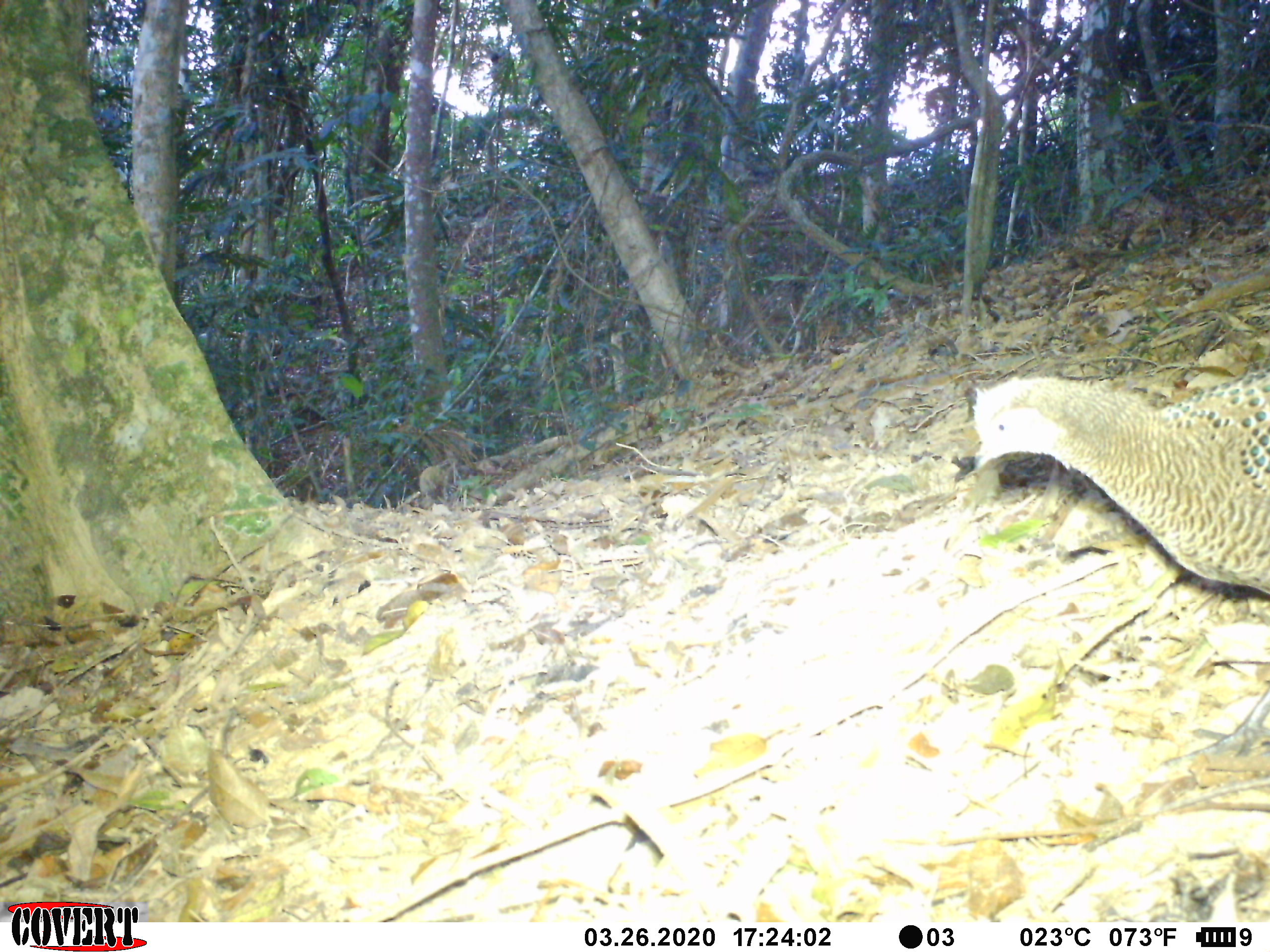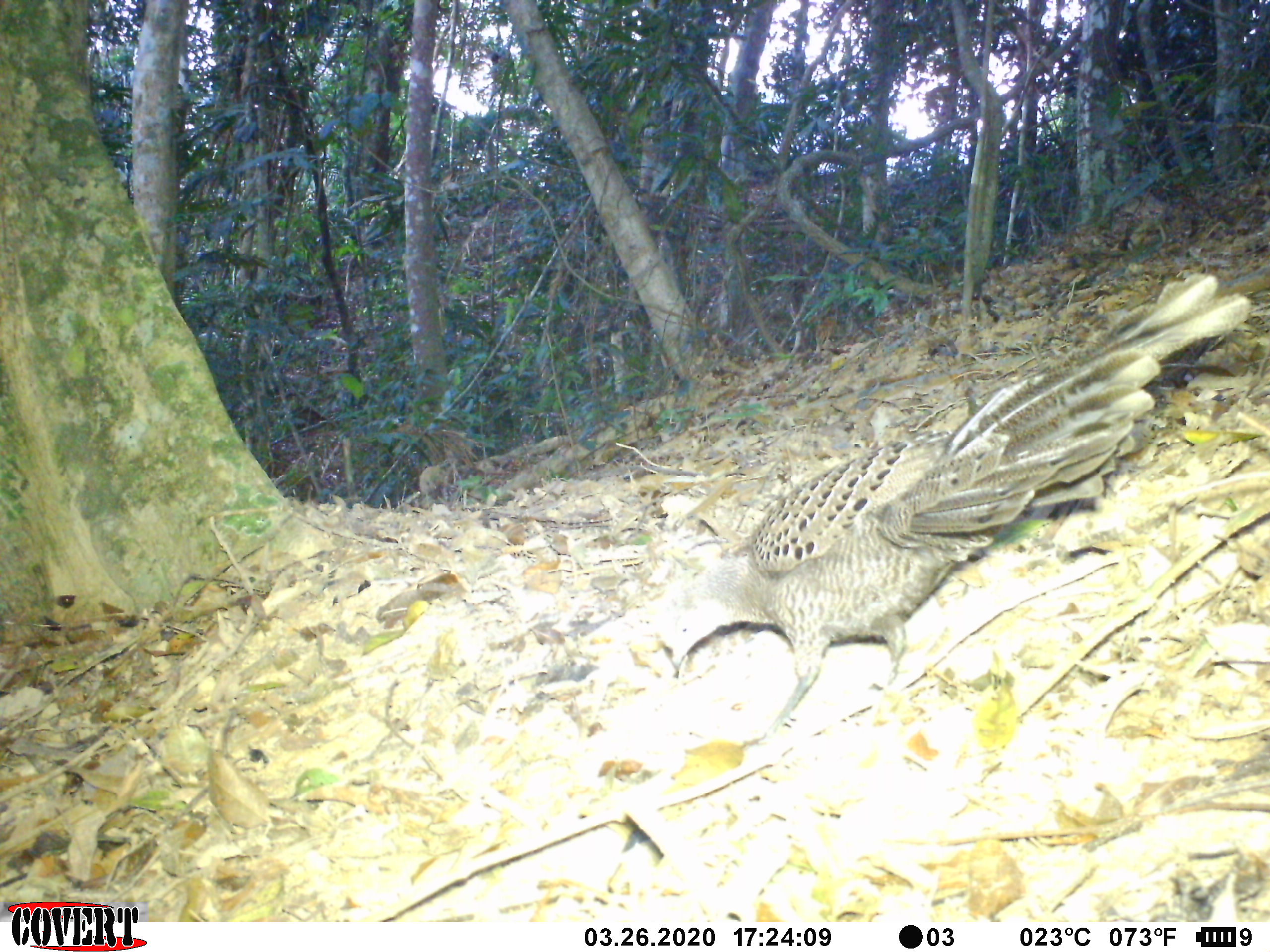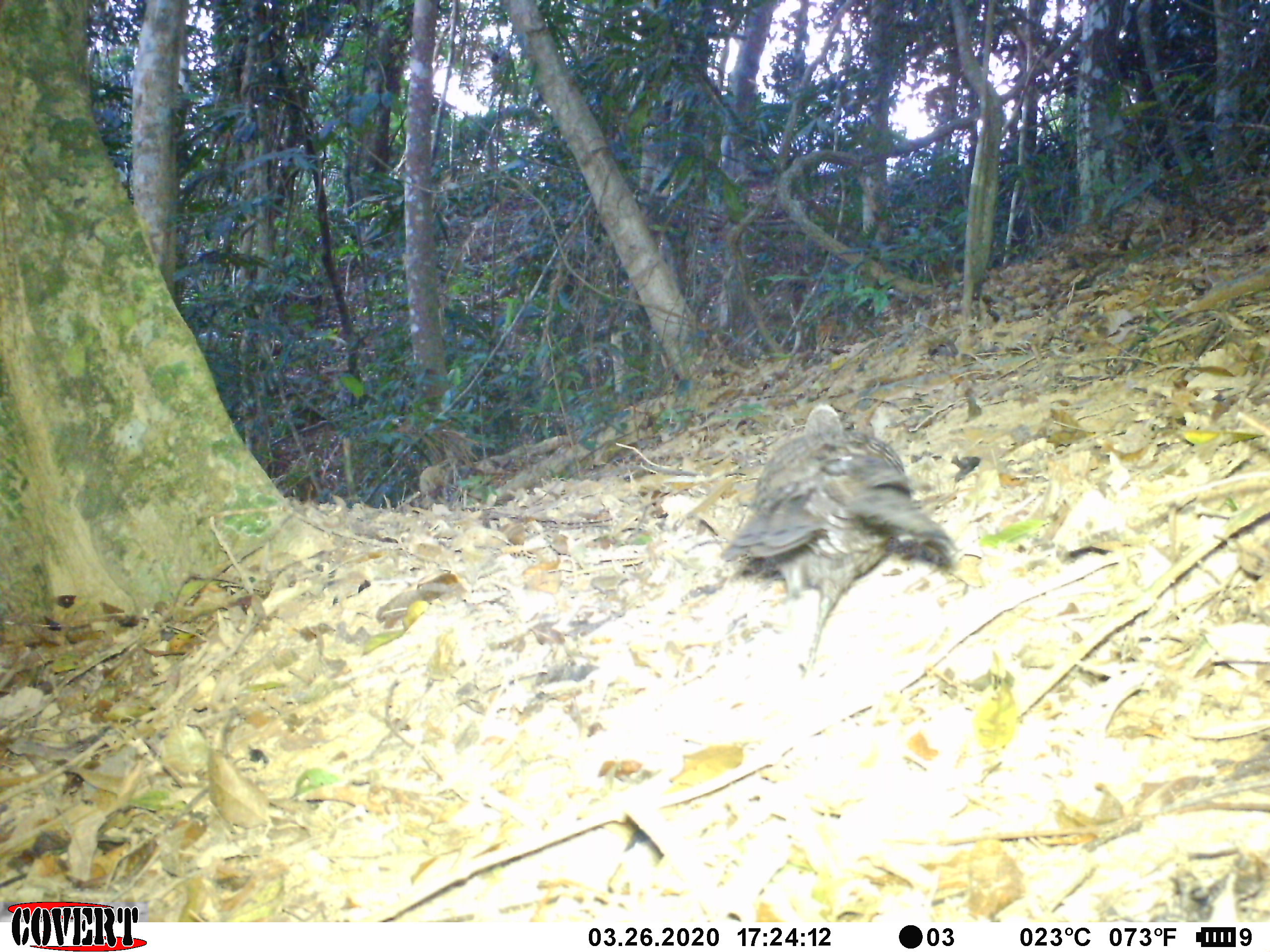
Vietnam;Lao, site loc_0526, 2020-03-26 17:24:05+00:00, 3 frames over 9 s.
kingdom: Animalia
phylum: Chordata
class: Aves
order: Galliformes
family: Phasianidae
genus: Polyplectron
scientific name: Polyplectron bicalcaratum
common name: gray peacock-pheasant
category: grey peacock pheasant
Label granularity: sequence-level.